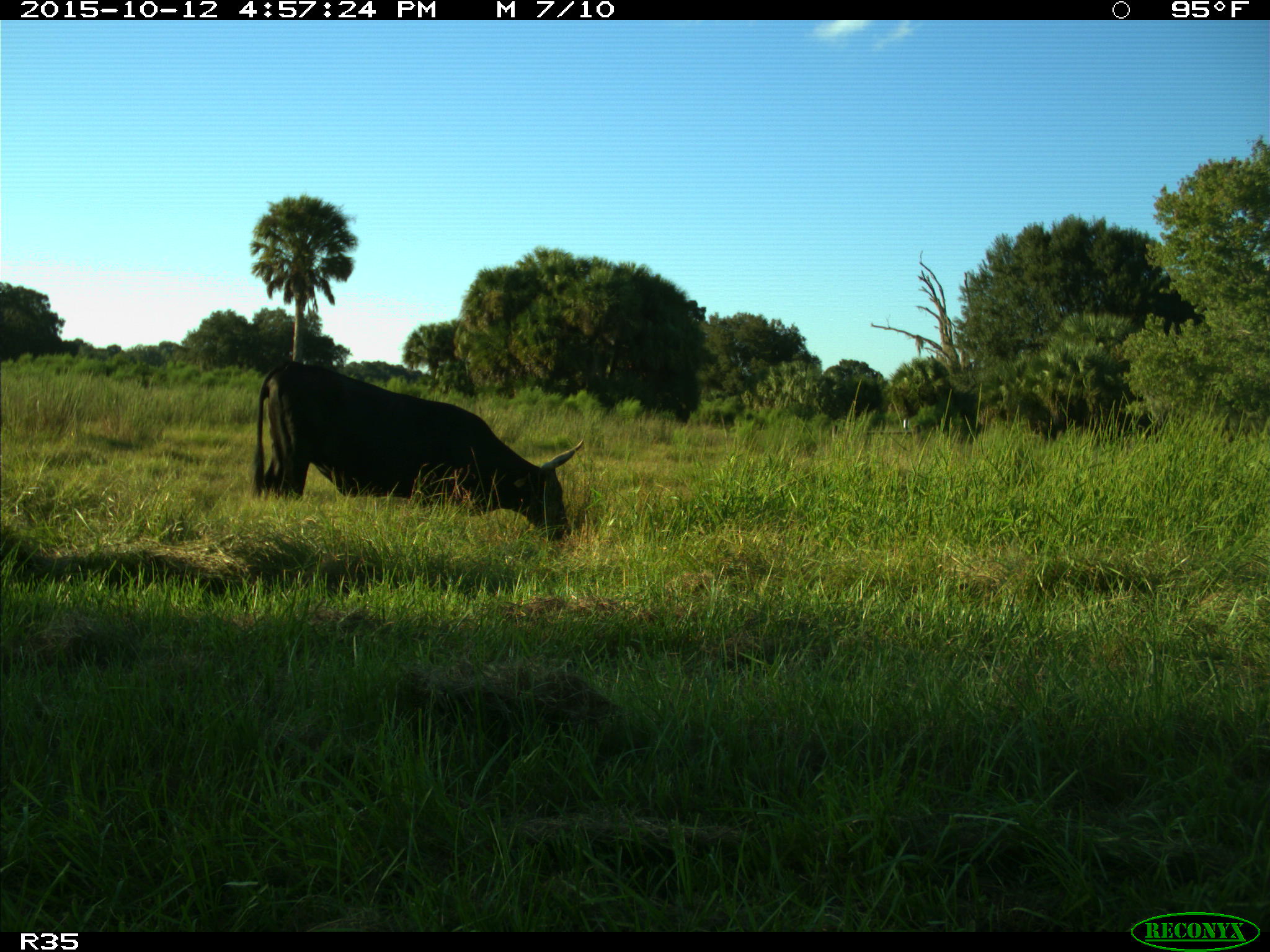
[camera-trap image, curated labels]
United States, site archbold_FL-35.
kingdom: Animalia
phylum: Chordata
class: Mammalia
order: Artiodactyla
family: Bovidae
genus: Bos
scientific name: Bos taurus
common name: domestic cow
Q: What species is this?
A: Bos taurus (domestic cow).